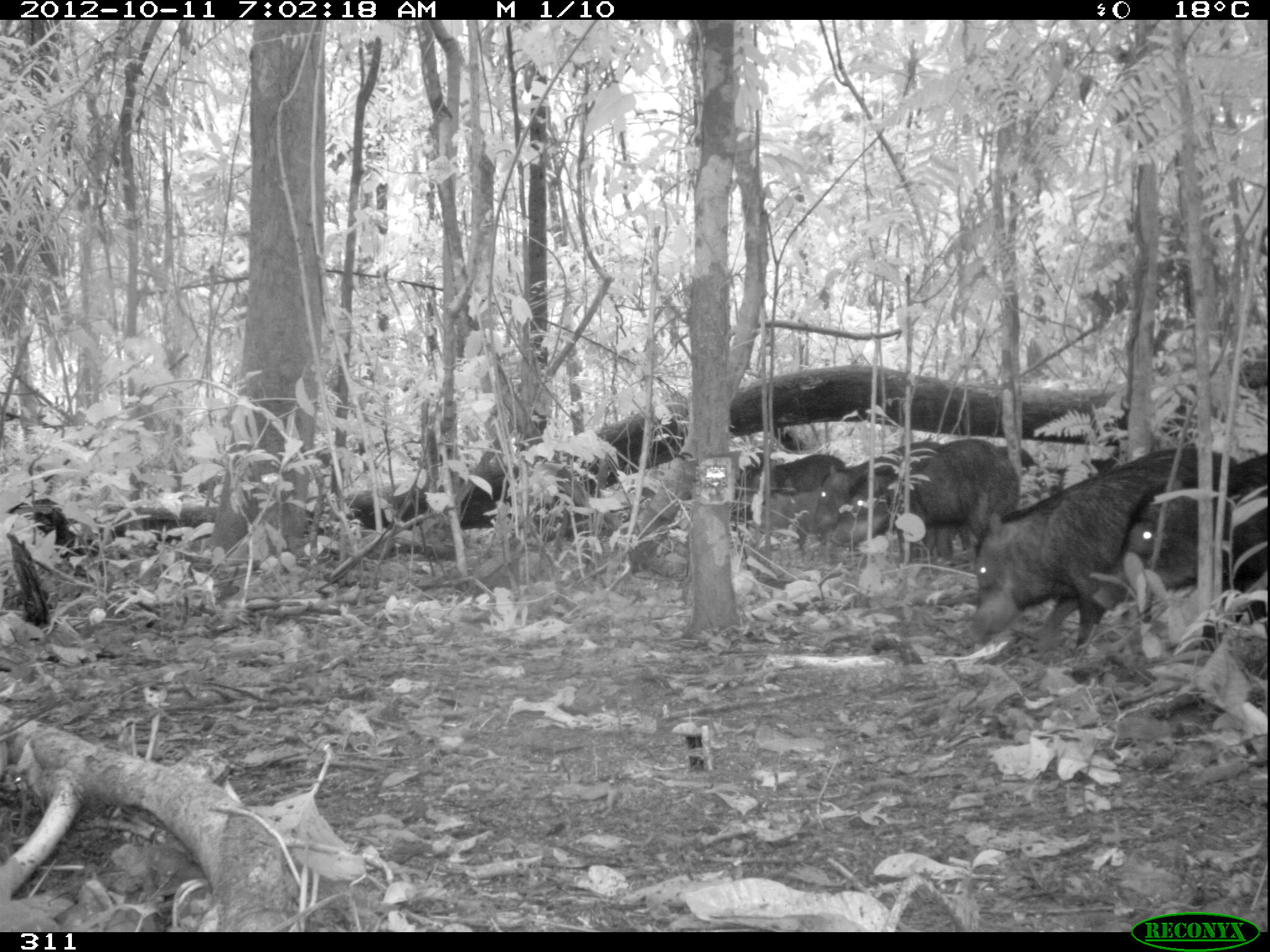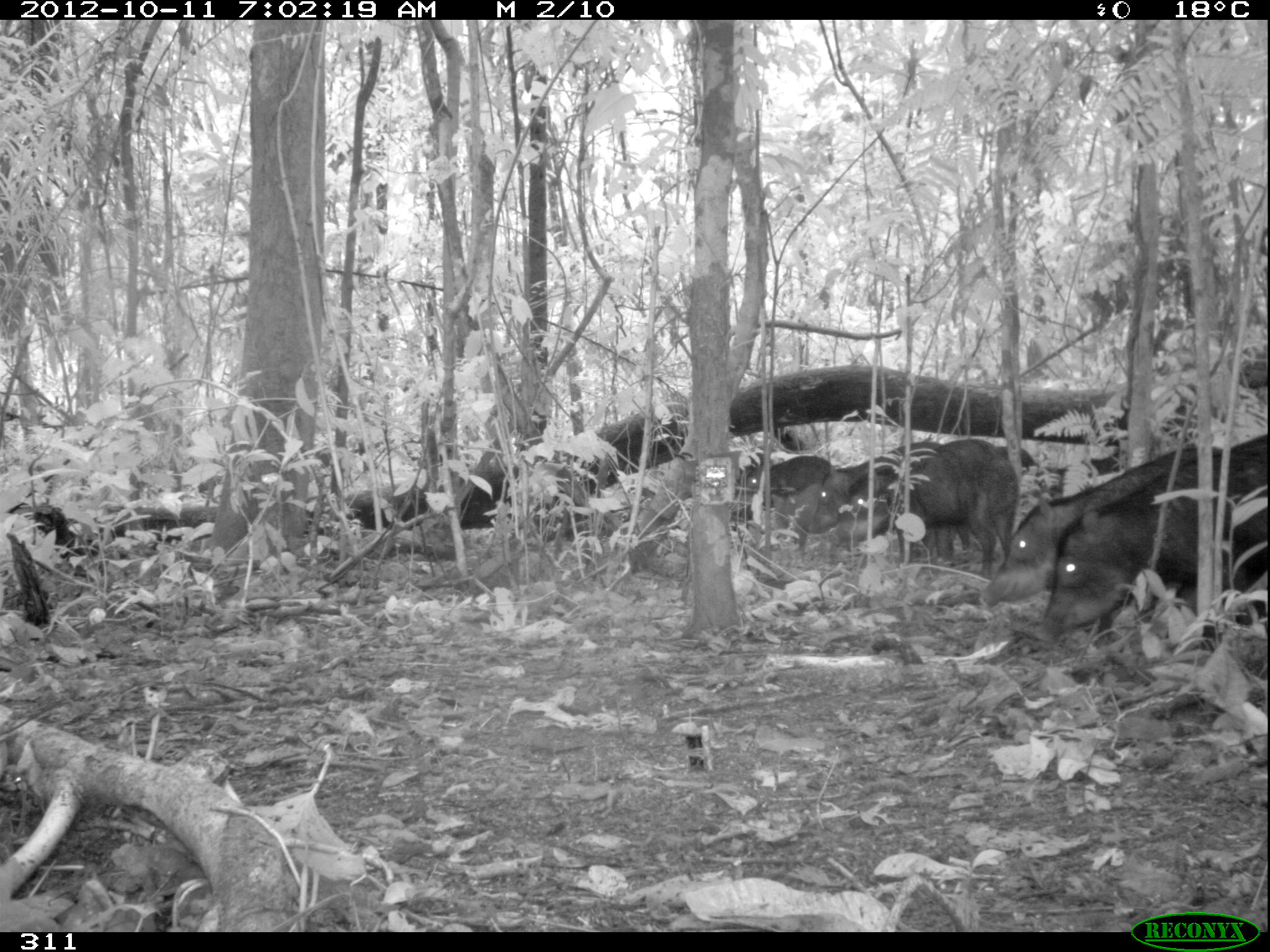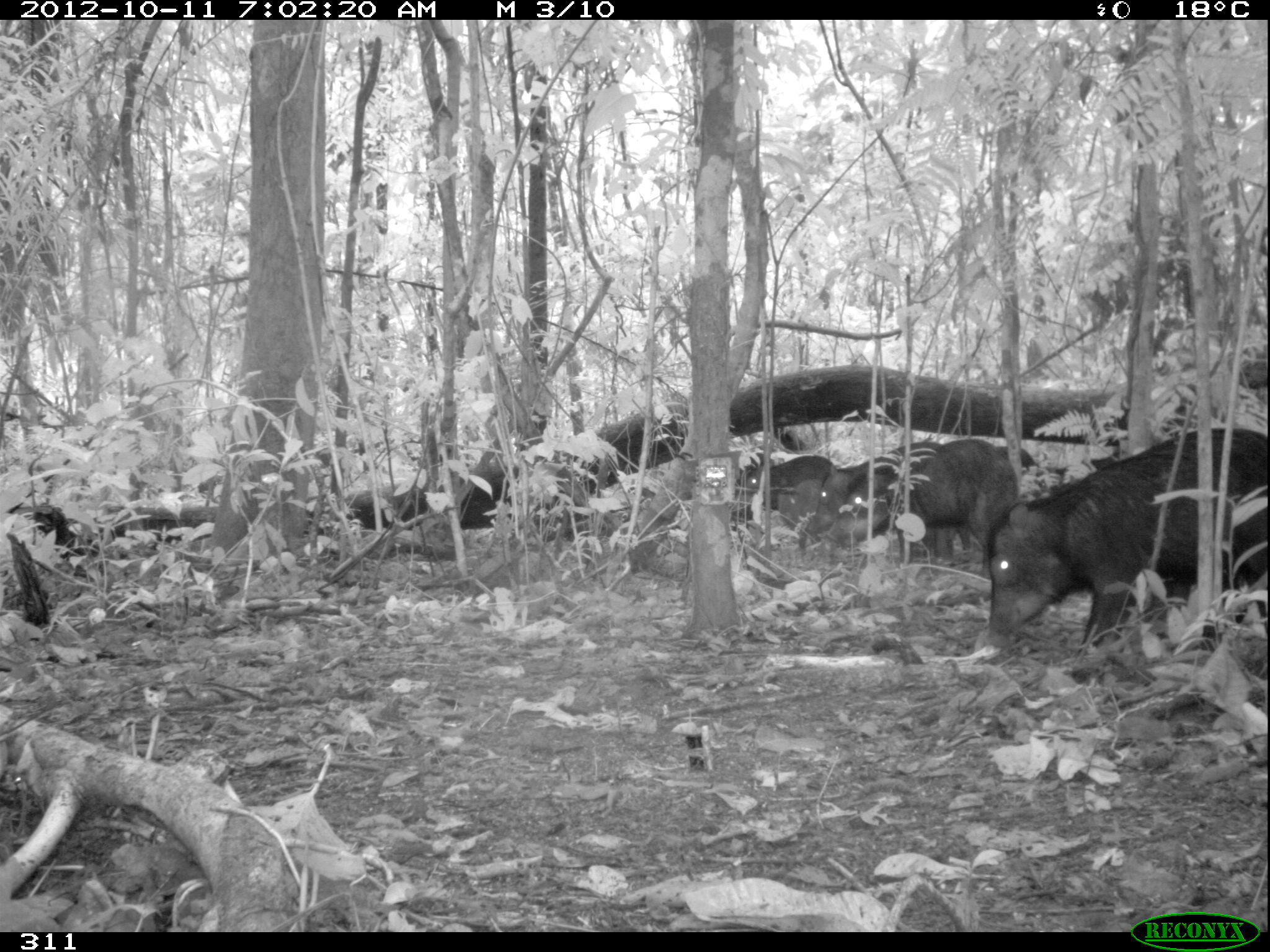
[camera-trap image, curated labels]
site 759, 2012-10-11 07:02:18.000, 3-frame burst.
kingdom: Animalia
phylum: Chordata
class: Mammalia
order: Artiodactyla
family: Tayassuidae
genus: Tayassu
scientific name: Tayassu pecari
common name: white-lipped peccary